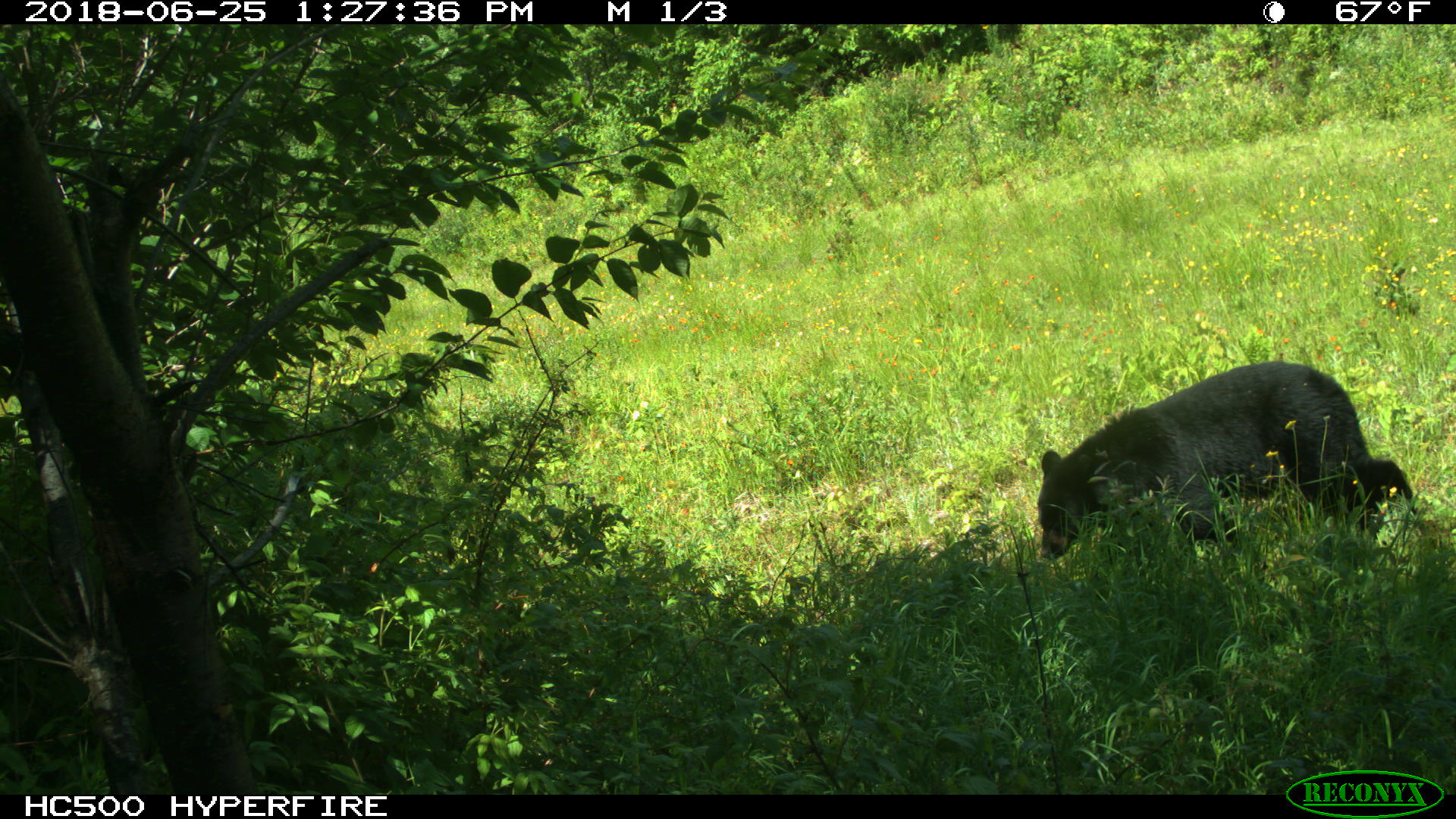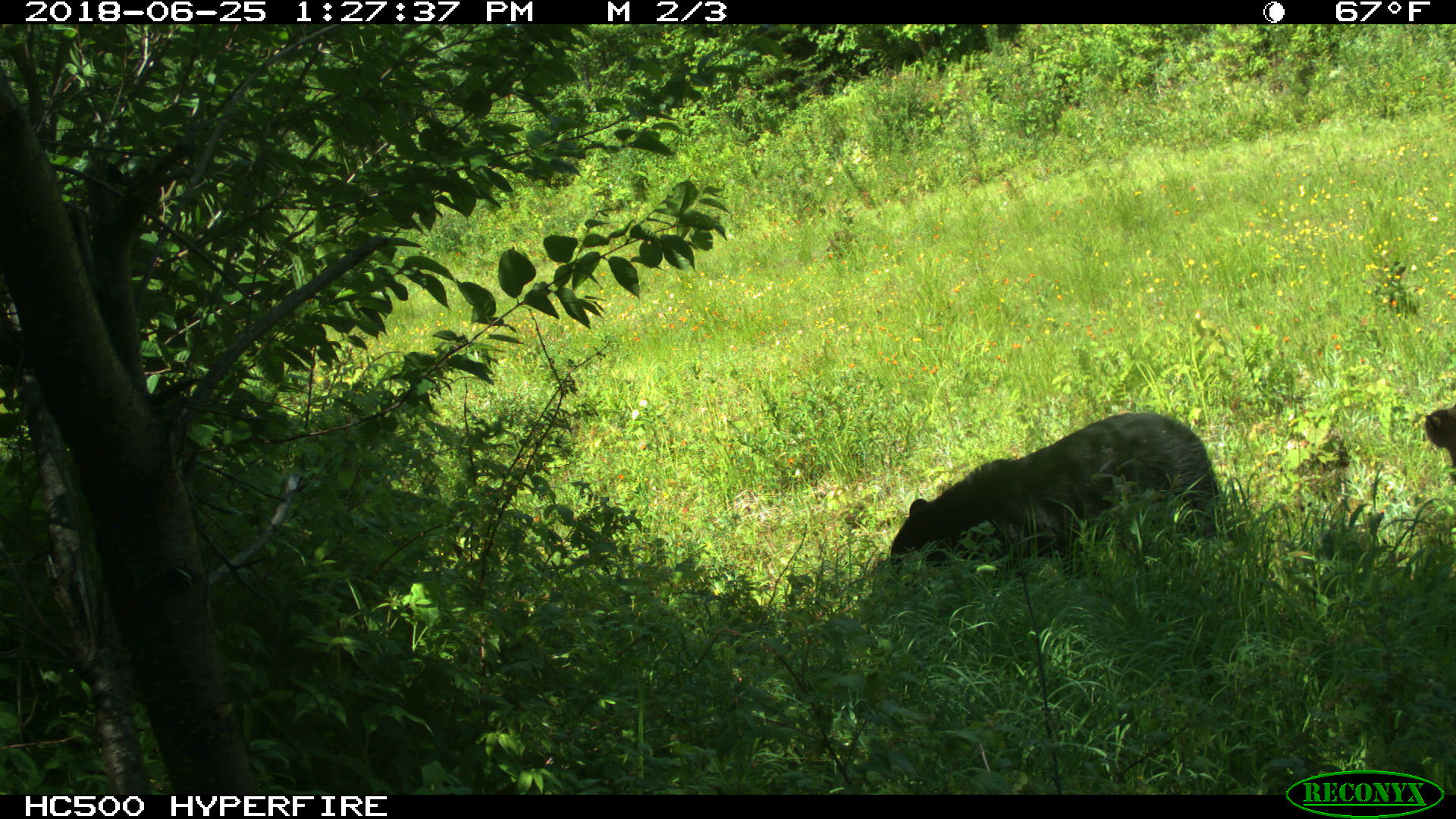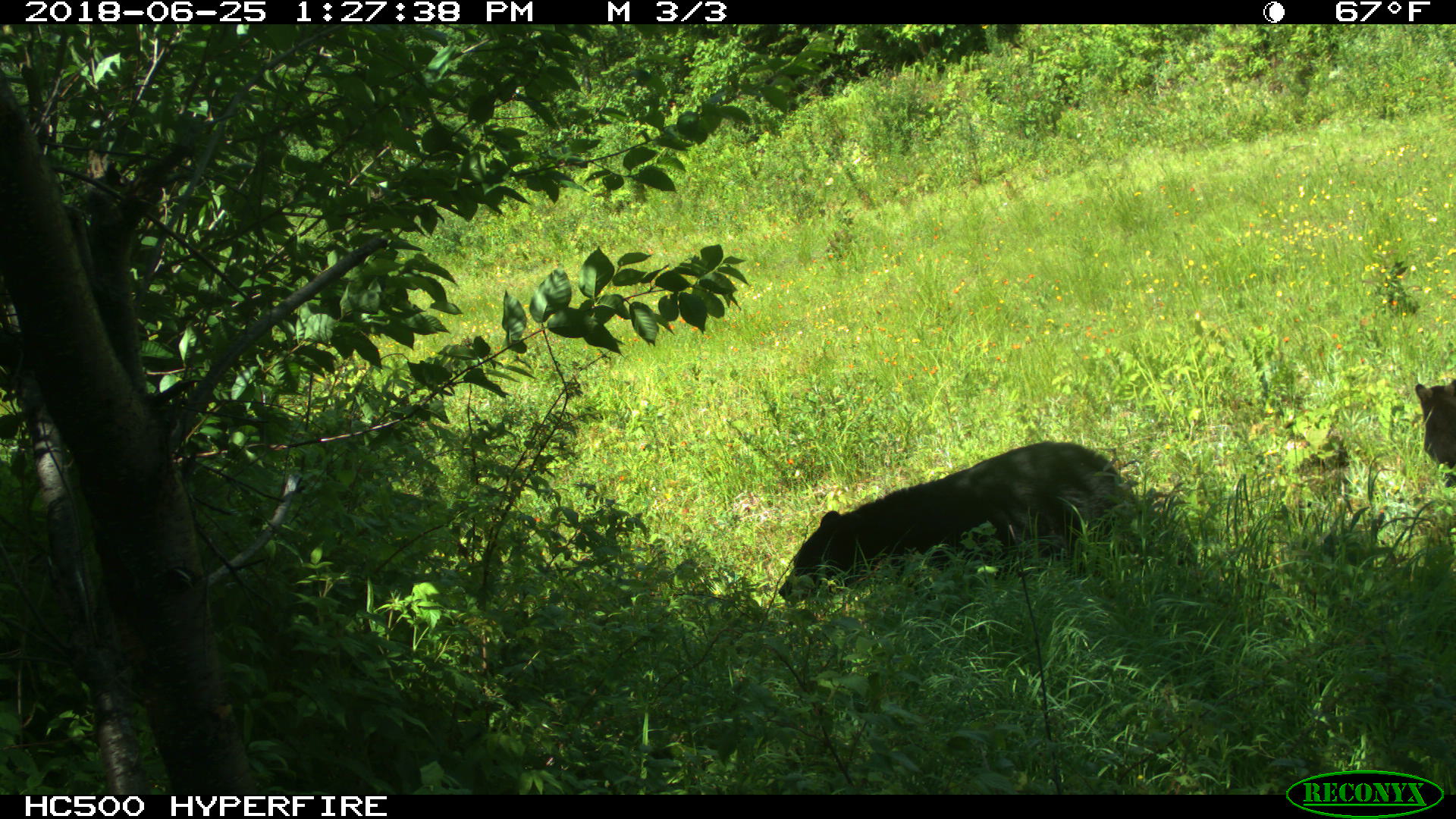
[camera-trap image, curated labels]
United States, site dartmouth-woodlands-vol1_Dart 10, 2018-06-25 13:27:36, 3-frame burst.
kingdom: Animalia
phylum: Chordata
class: Mammalia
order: Carnivora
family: Ursidae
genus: Ursus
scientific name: Ursus americanus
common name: black bear